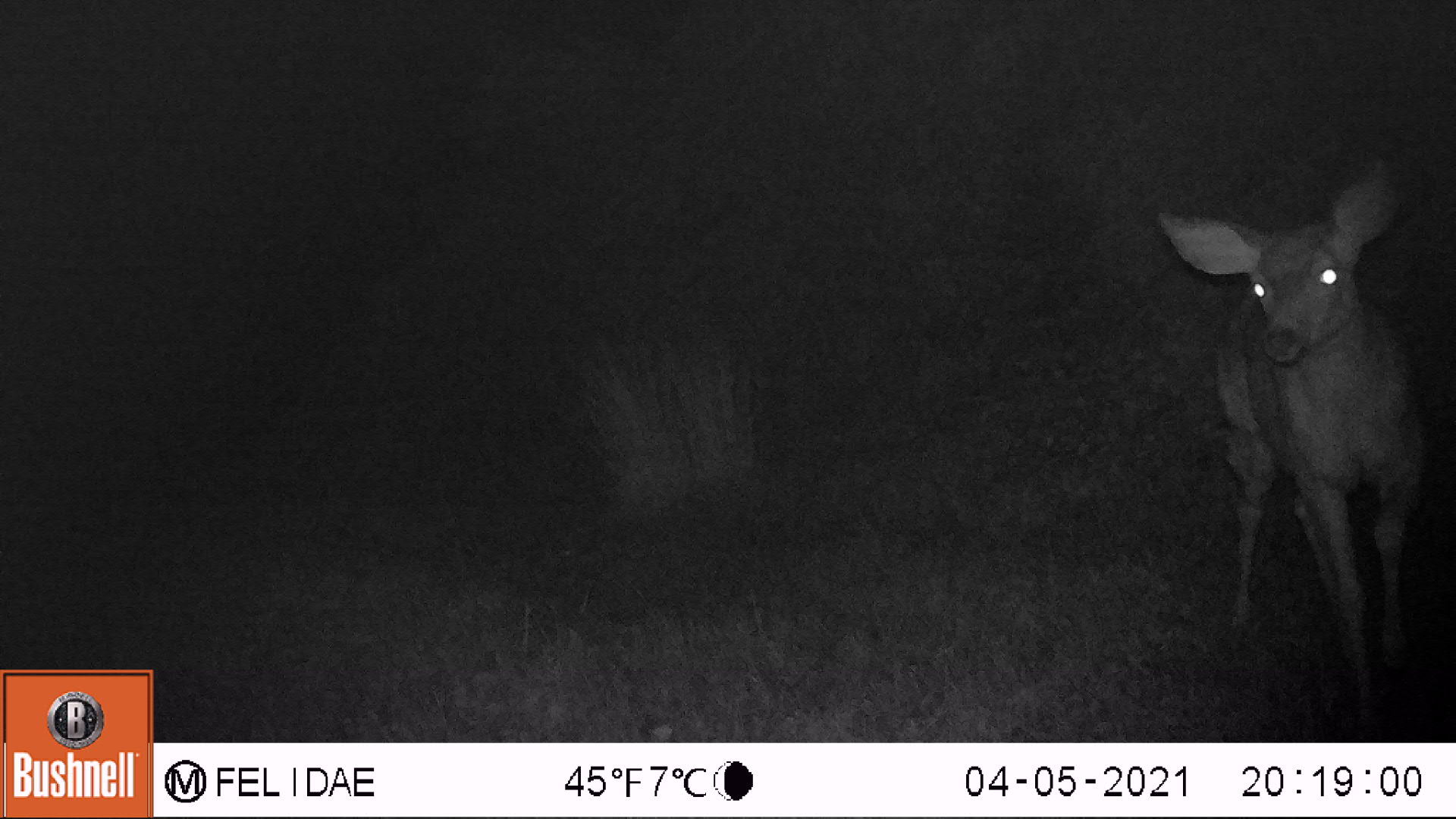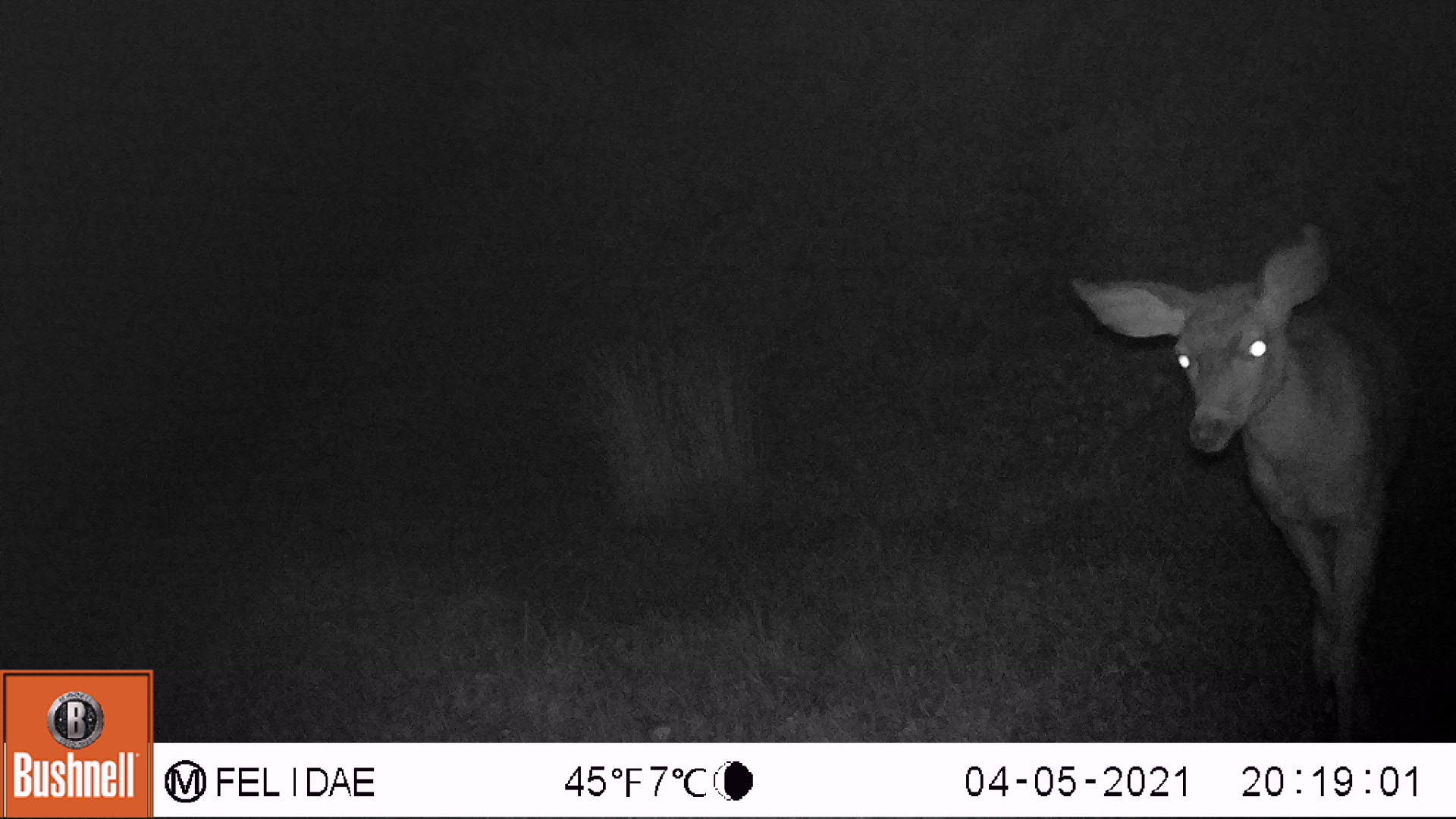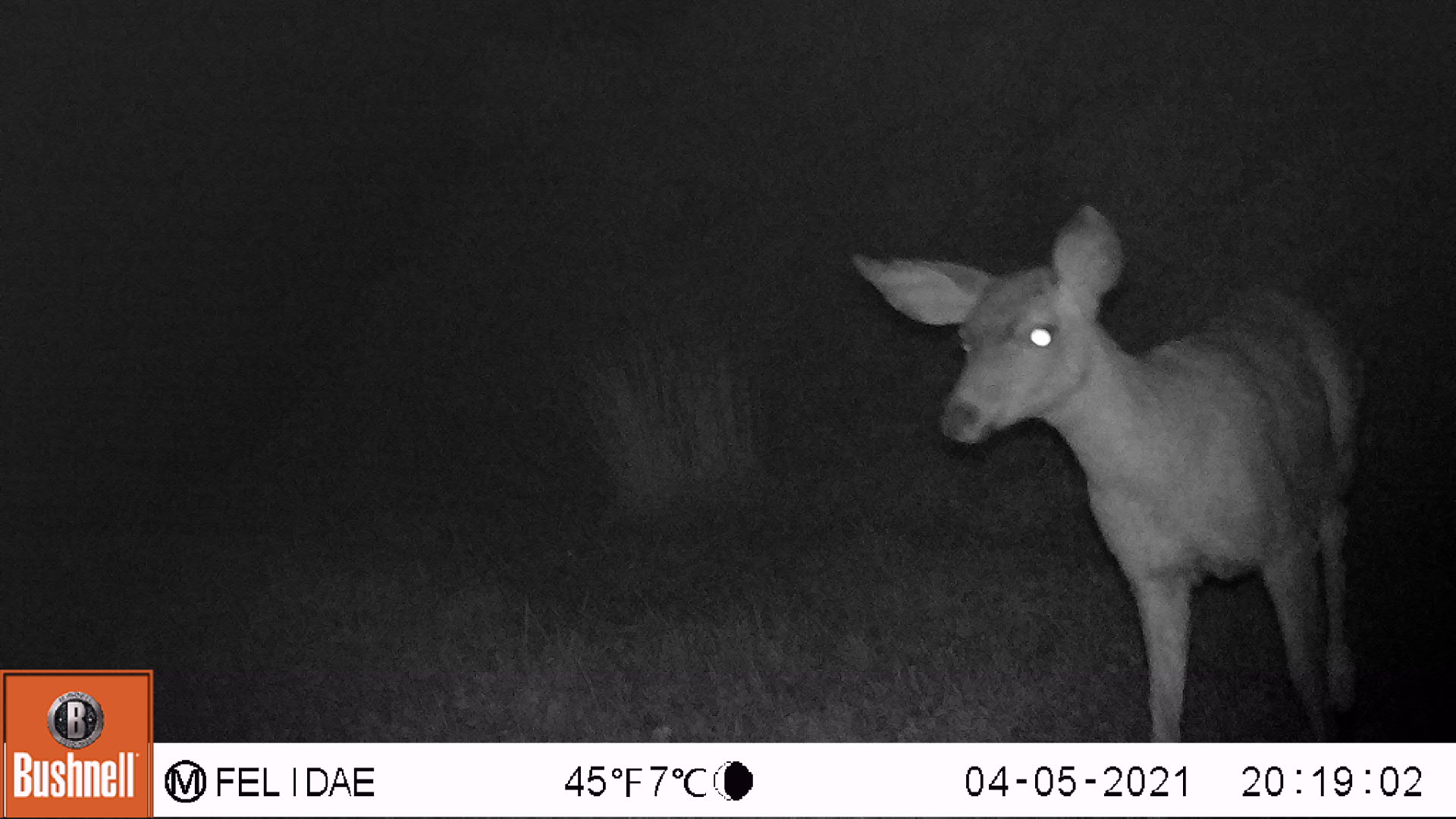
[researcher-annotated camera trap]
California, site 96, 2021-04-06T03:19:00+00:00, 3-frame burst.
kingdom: Animalia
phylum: Chordata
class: Mammalia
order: Artiodactyla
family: Cervidae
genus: Odocoileus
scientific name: Odocoileus hemionus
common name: mule deer